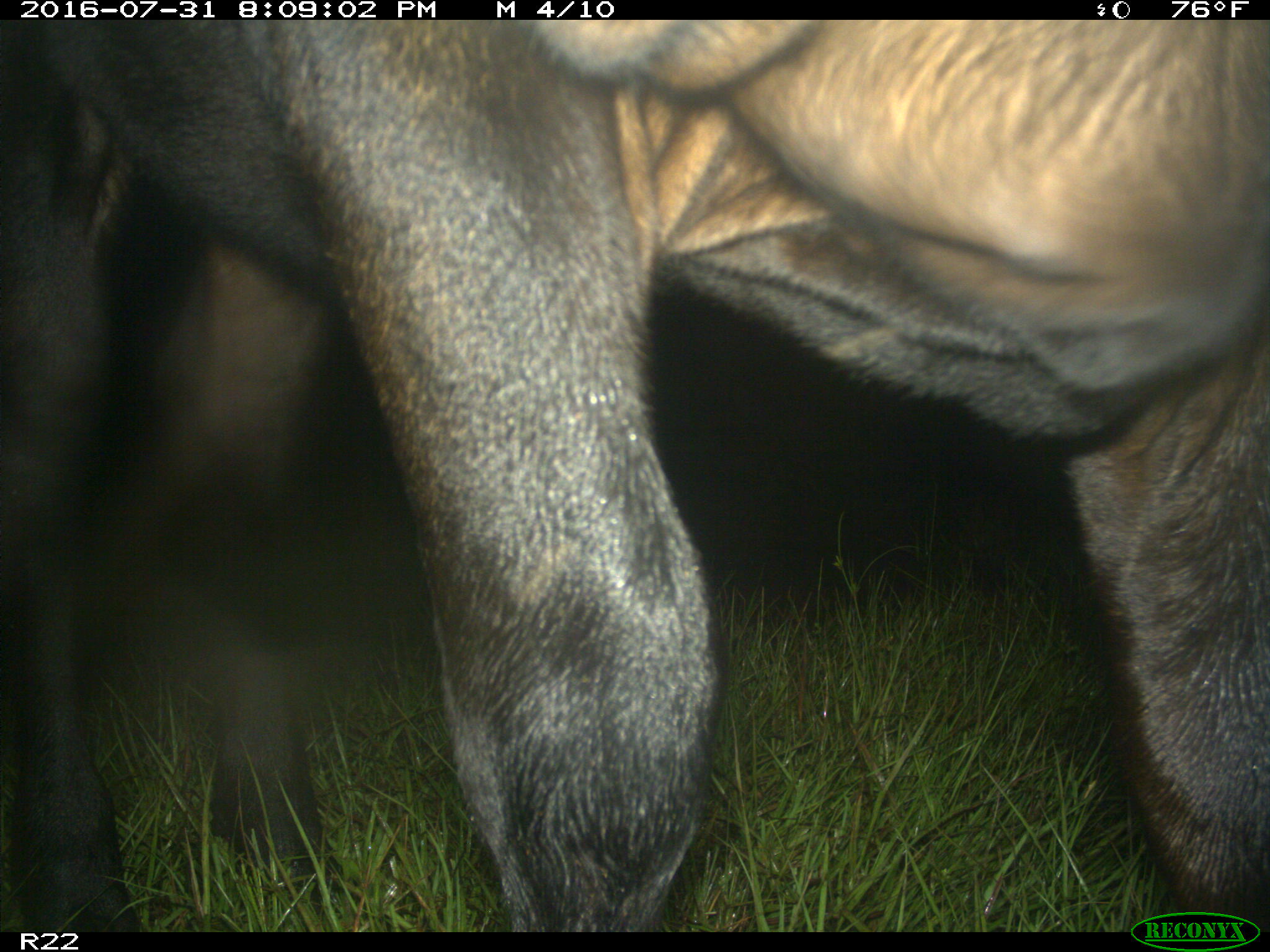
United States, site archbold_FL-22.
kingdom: Animalia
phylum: Chordata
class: Mammalia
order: Artiodactyla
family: Bovidae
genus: Bos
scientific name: Bos taurus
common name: domestic cow